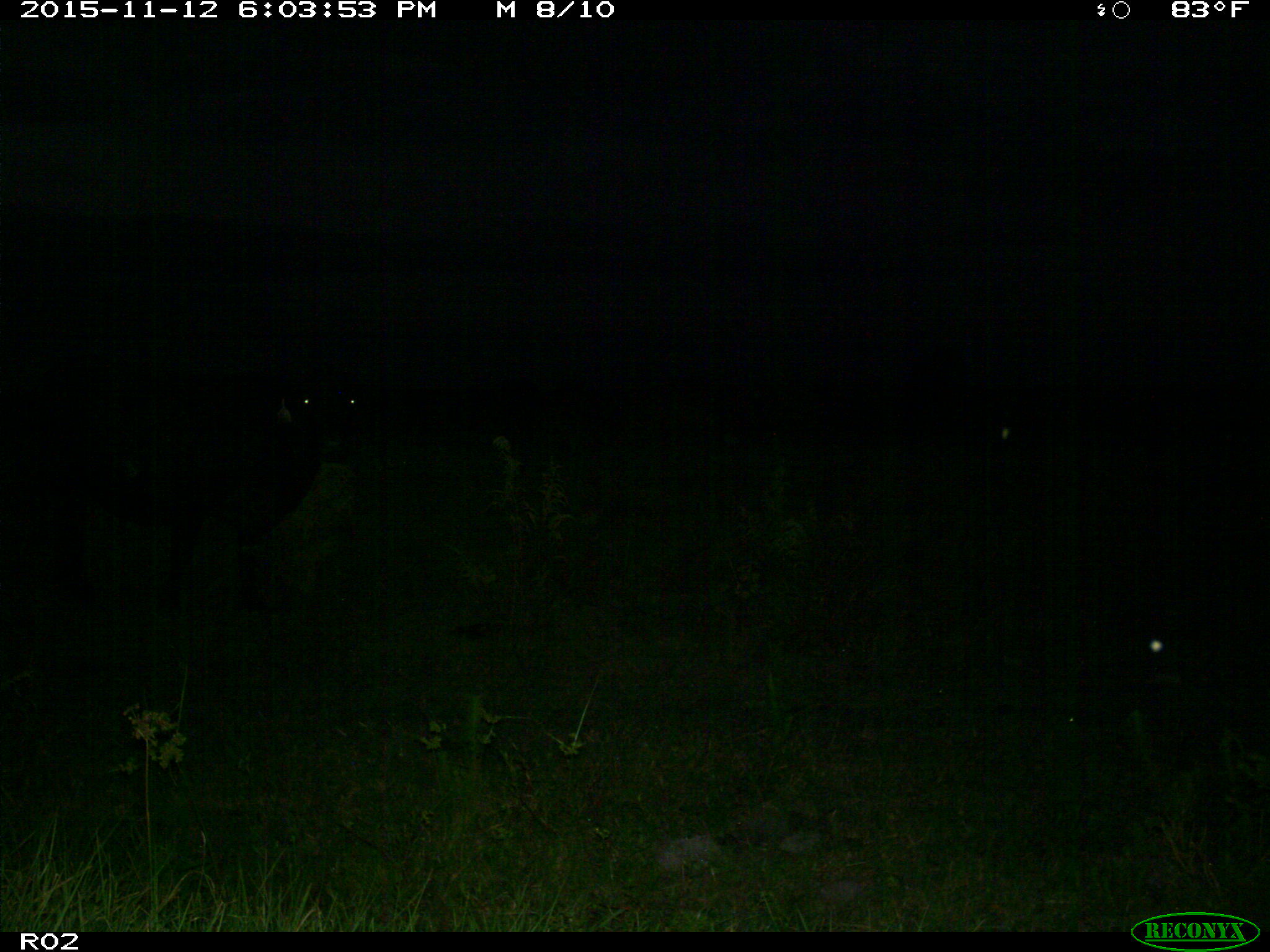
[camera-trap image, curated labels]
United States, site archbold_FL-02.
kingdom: Animalia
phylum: Chordata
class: Mammalia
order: Artiodactyla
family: Bovidae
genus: Bos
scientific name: Bos taurus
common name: domestic cow